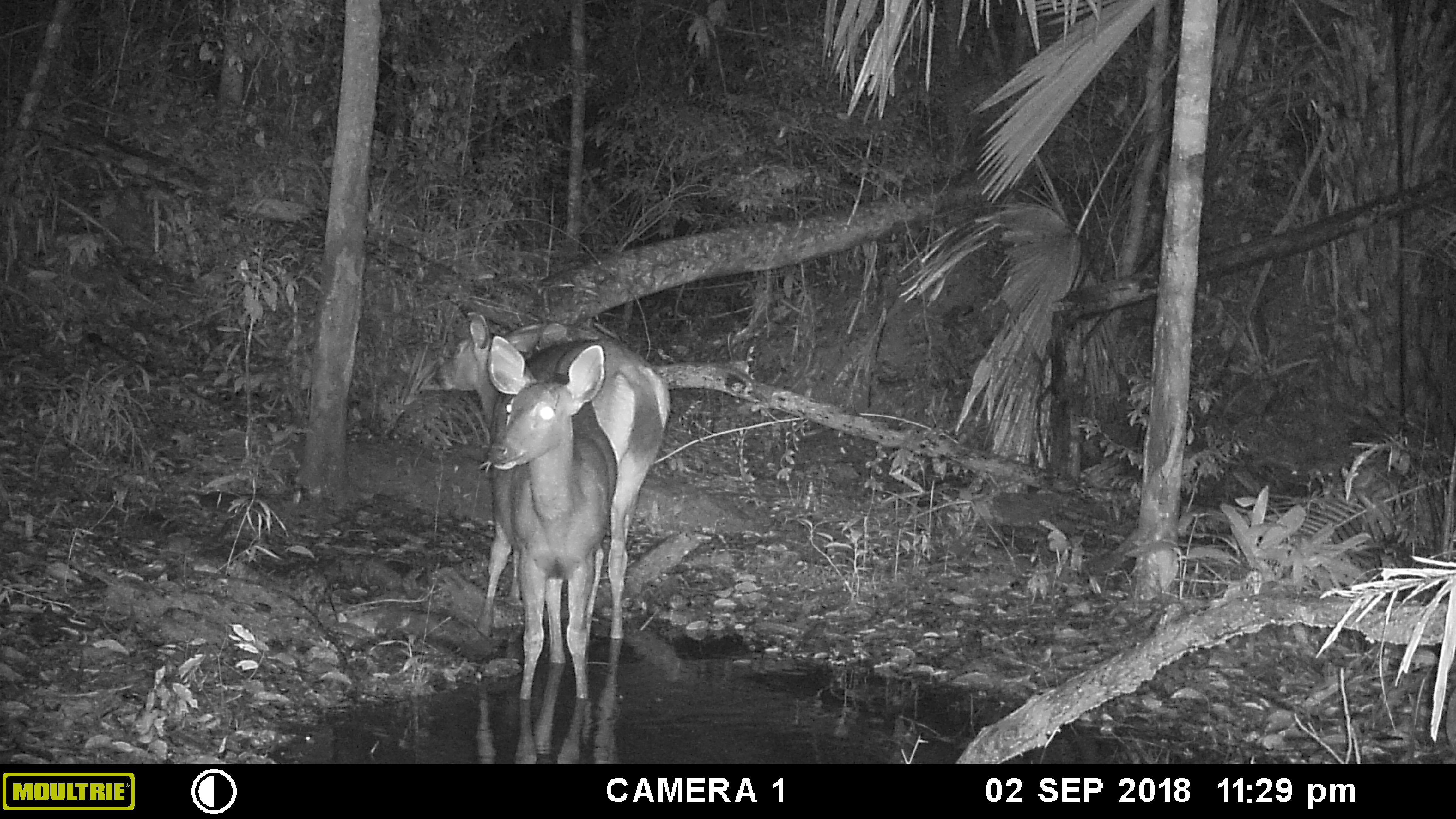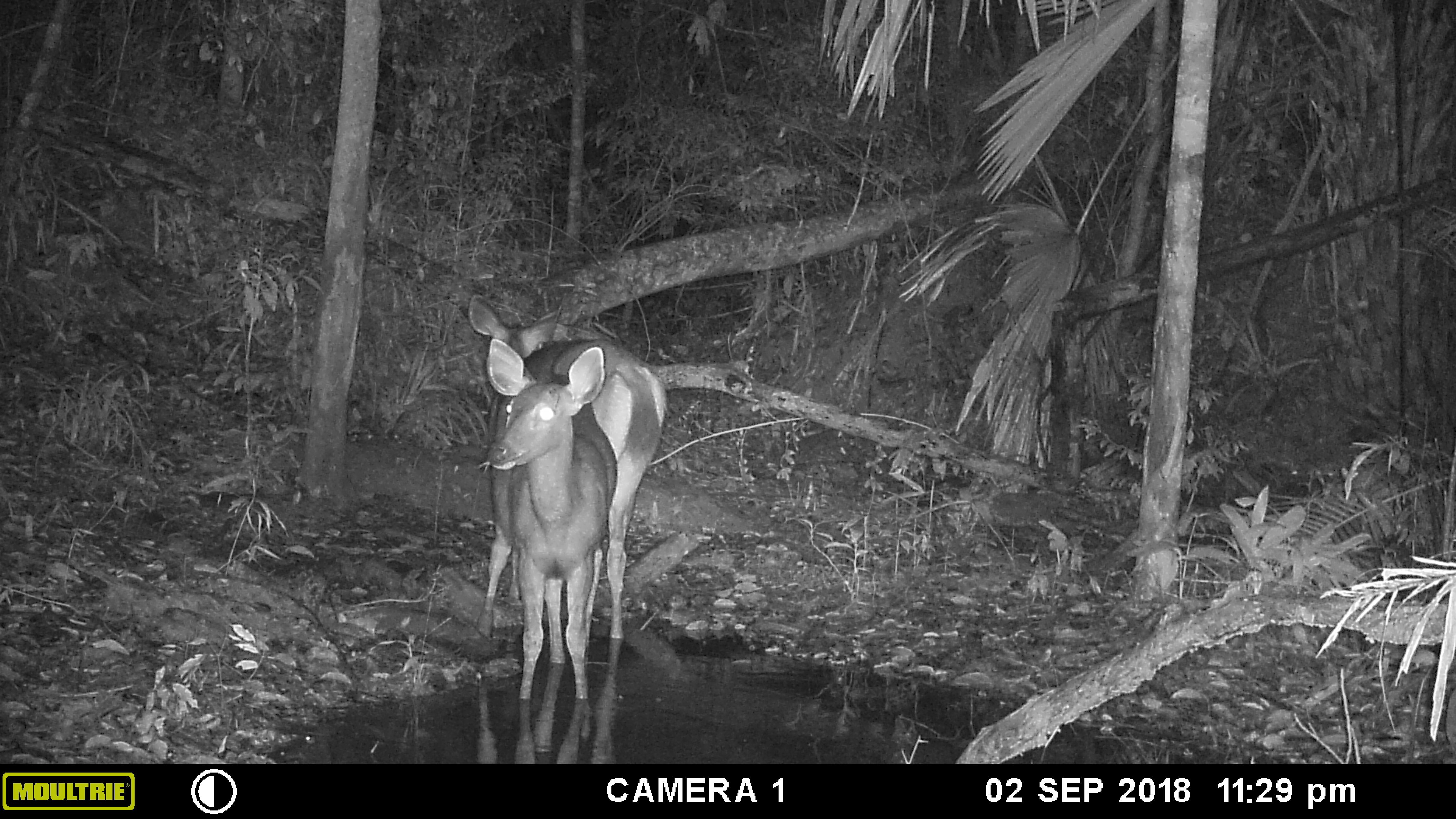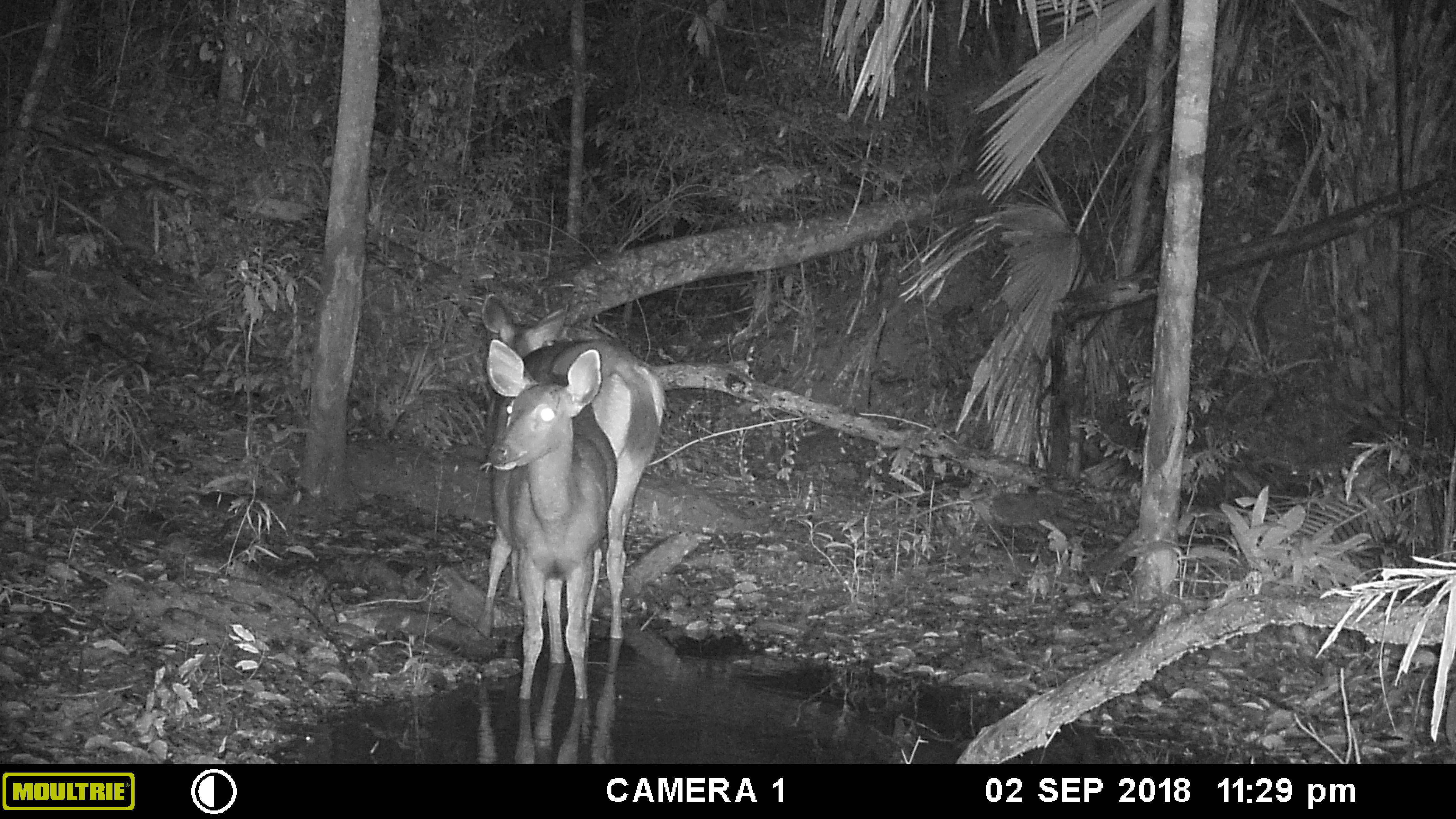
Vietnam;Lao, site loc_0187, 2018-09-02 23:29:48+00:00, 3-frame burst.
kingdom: Animalia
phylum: Chordata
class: Mammalia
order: Artiodactyla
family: Cervidae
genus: Rusa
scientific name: Rusa unicolor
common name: sambar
Sambar (Rusa unicolor). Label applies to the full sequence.